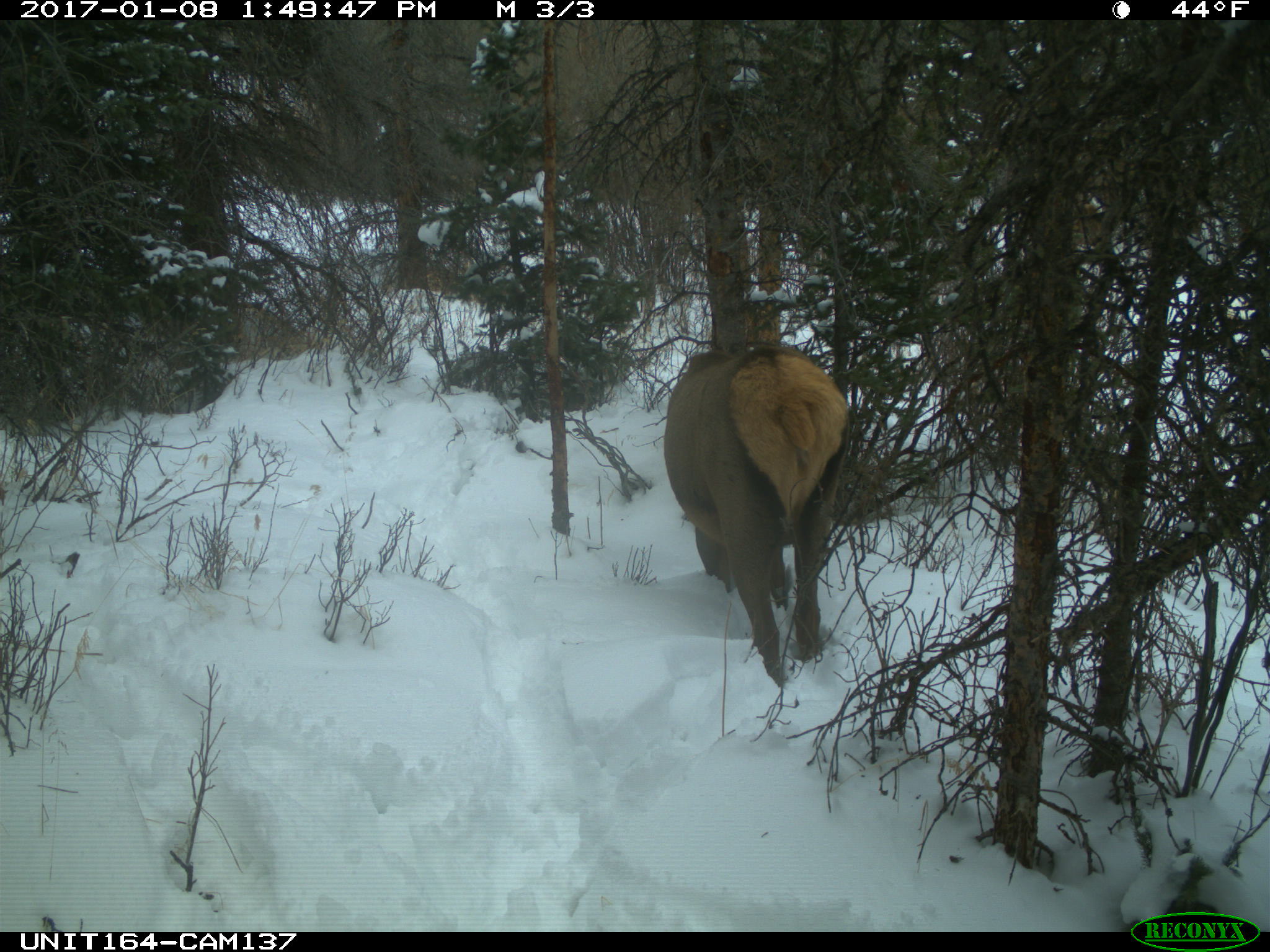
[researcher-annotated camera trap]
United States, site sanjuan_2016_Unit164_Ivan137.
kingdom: Animalia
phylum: Chordata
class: Mammalia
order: Artiodactyla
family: Cervidae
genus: Cervus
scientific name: Cervus elaphus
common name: red deer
Cervus elaphus (red deer).